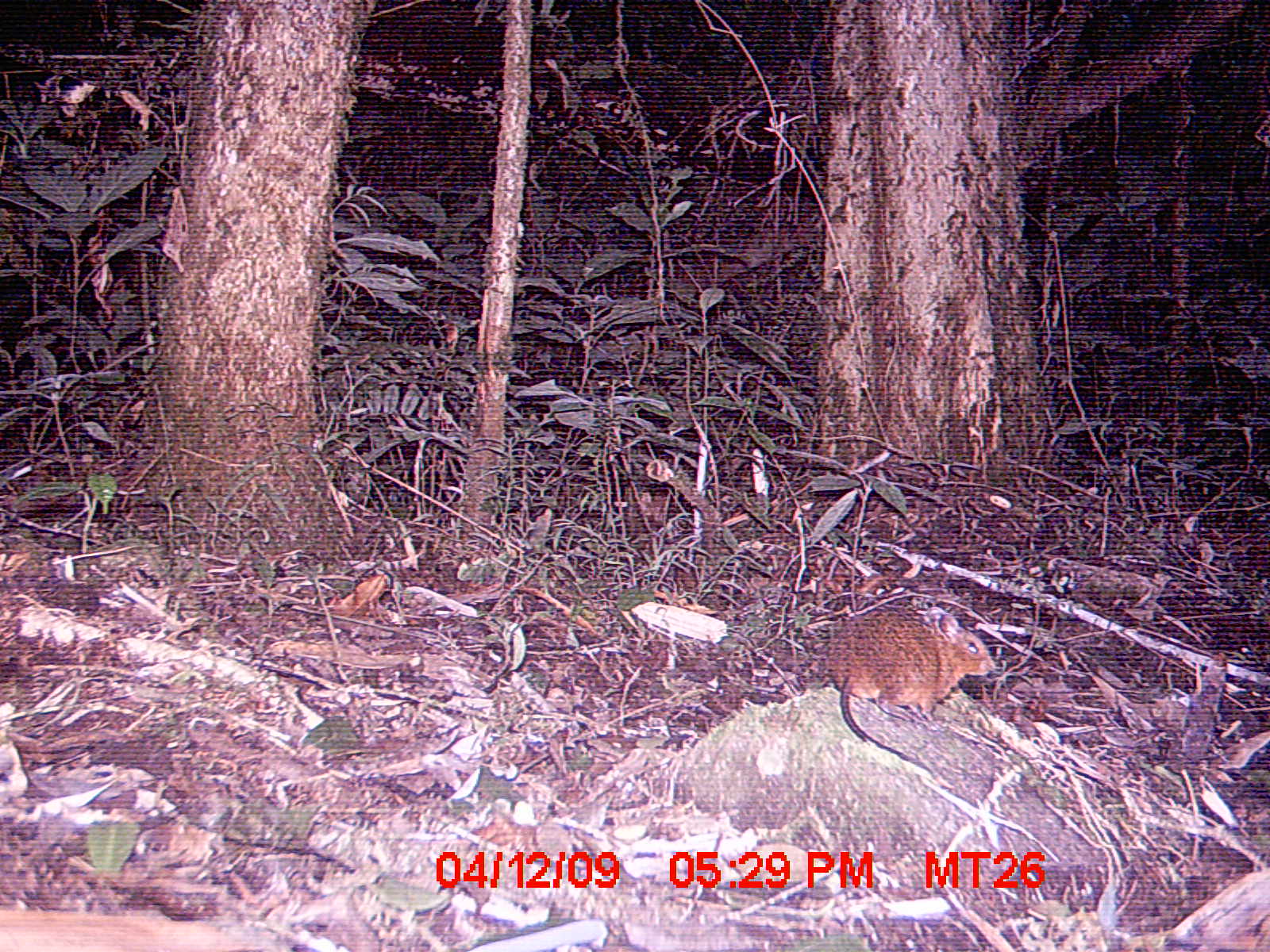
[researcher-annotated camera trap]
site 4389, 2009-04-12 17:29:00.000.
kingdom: Animalia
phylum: Chordata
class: Mammalia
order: Rodentia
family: Nesomyidae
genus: Nesomys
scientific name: Nesomys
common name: nesomys rodents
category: nesomys sp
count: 1